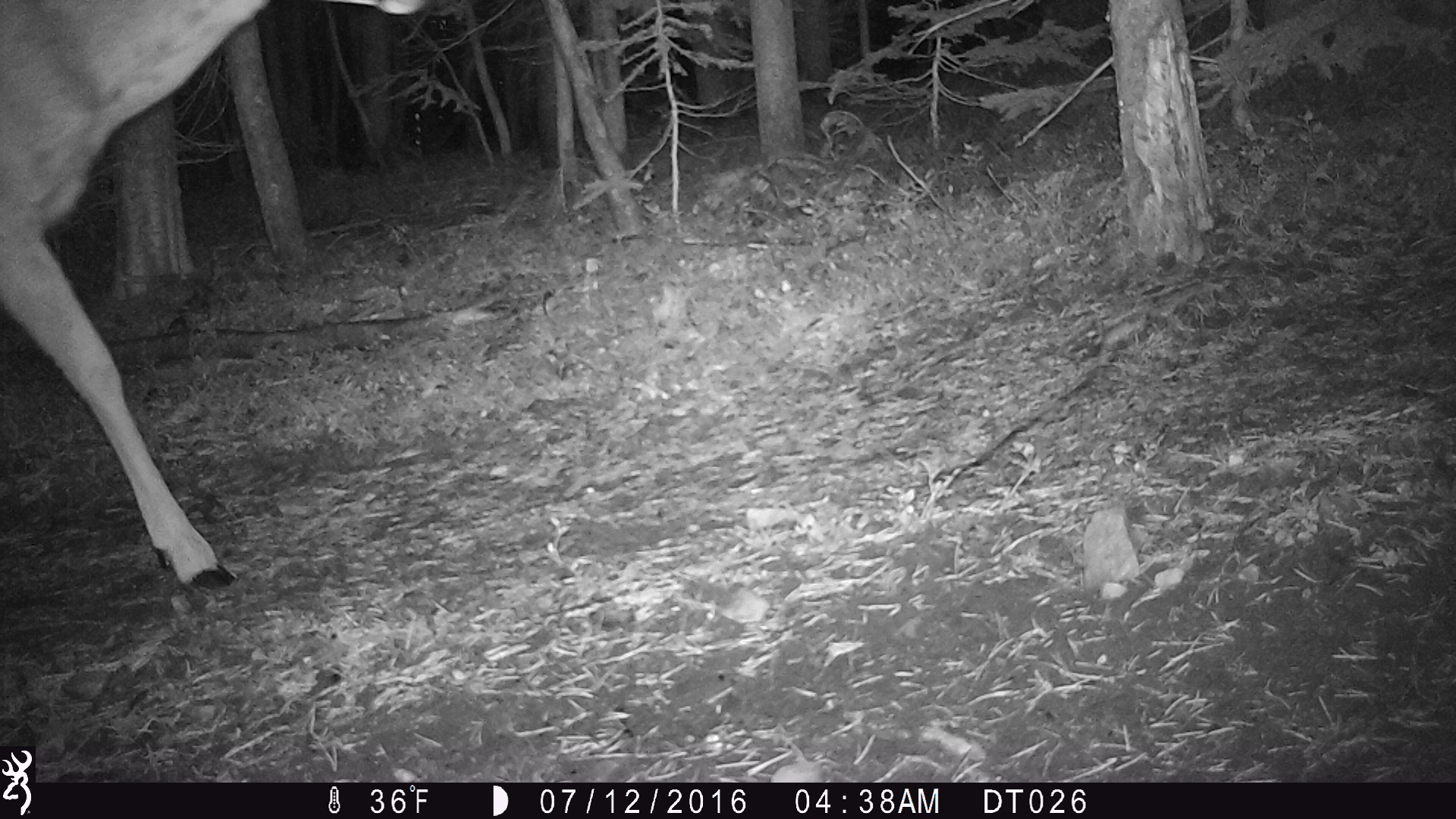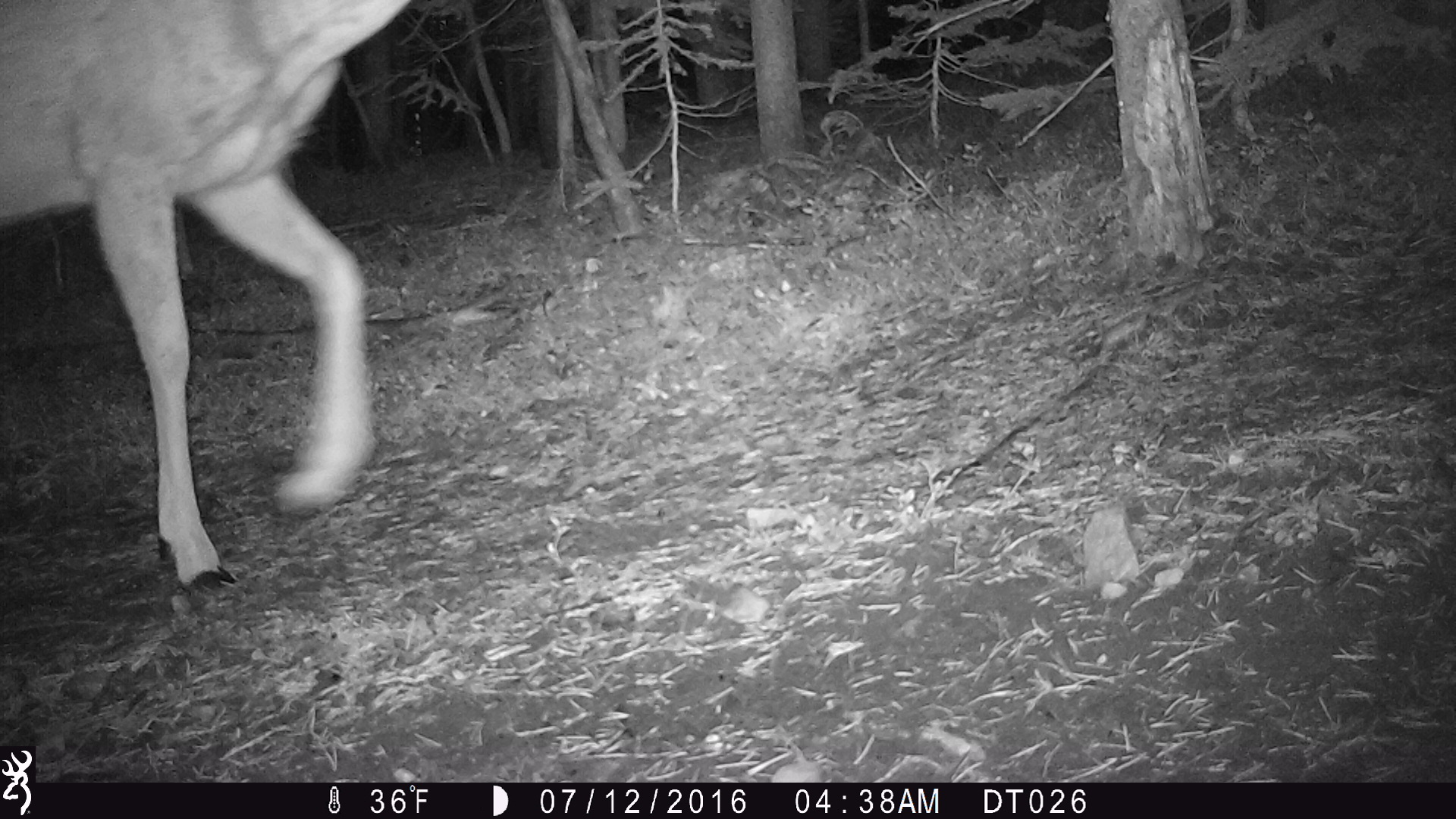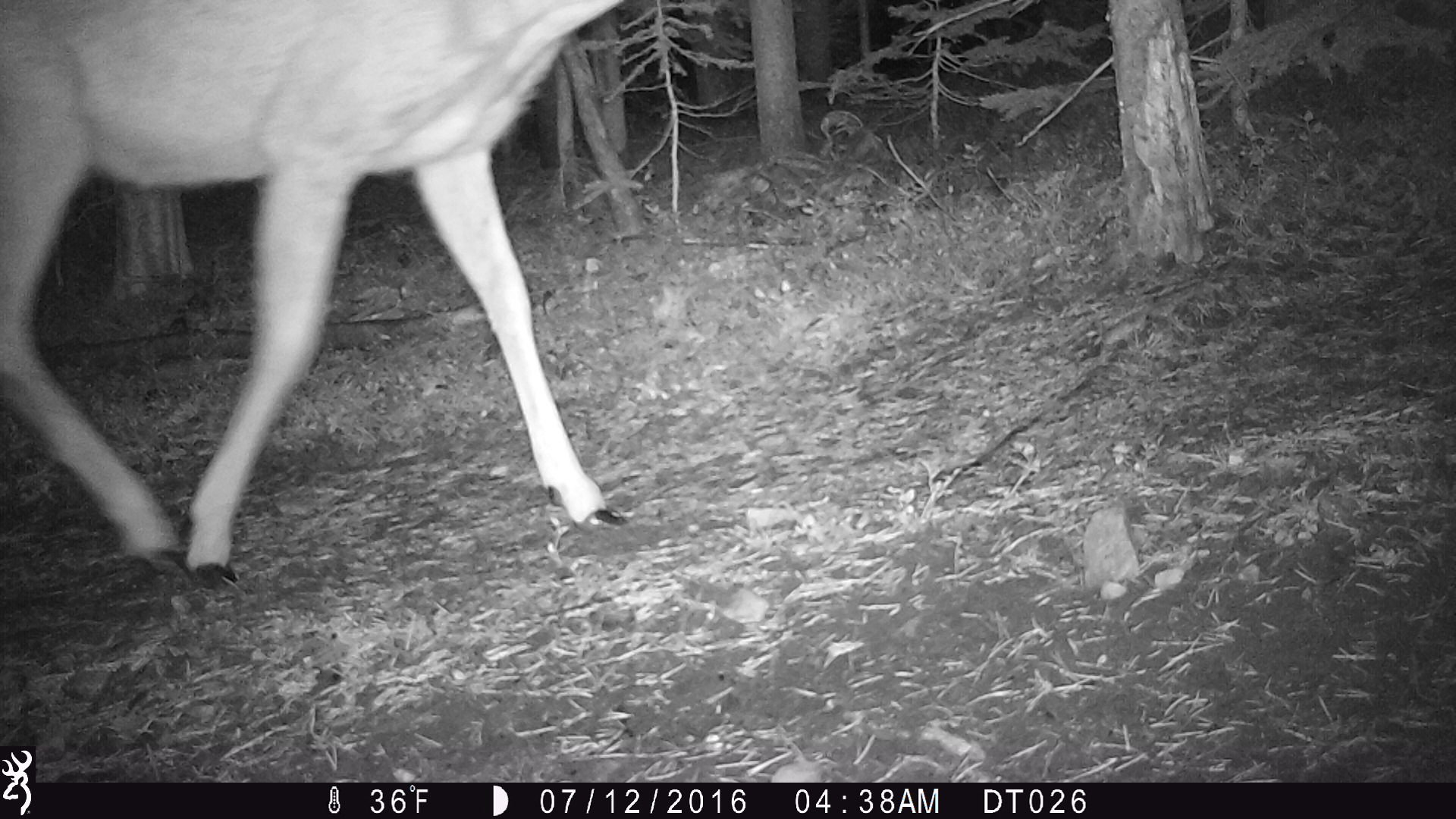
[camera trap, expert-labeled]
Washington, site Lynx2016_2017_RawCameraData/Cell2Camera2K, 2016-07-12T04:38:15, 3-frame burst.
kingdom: Animalia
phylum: Chordata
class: Mammalia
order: Artiodactyla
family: Cervidae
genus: Odocoileus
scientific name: Odocoileus hemionus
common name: mule deer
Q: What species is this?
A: Odocoileus hemionus (mule deer).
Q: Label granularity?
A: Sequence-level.